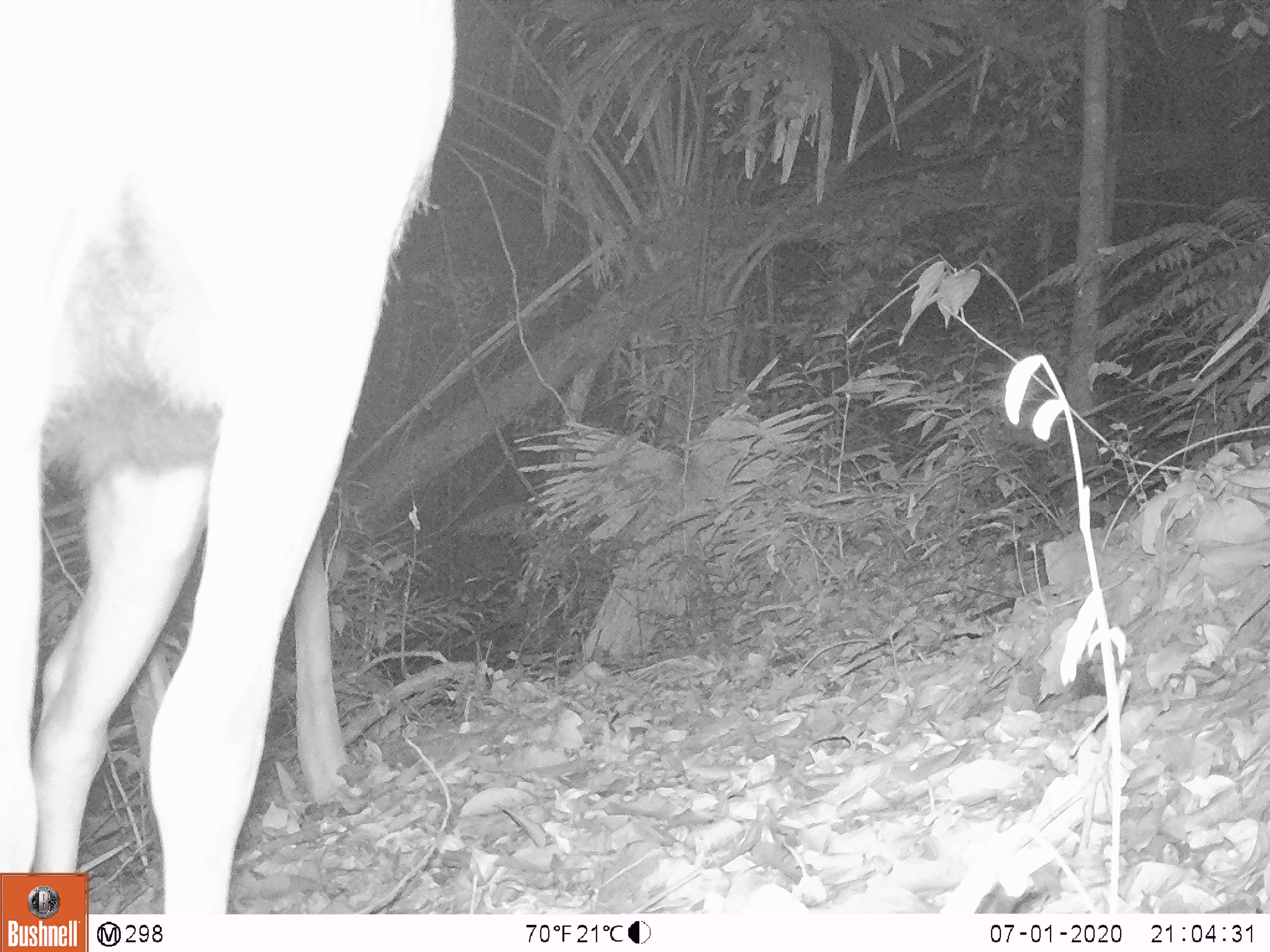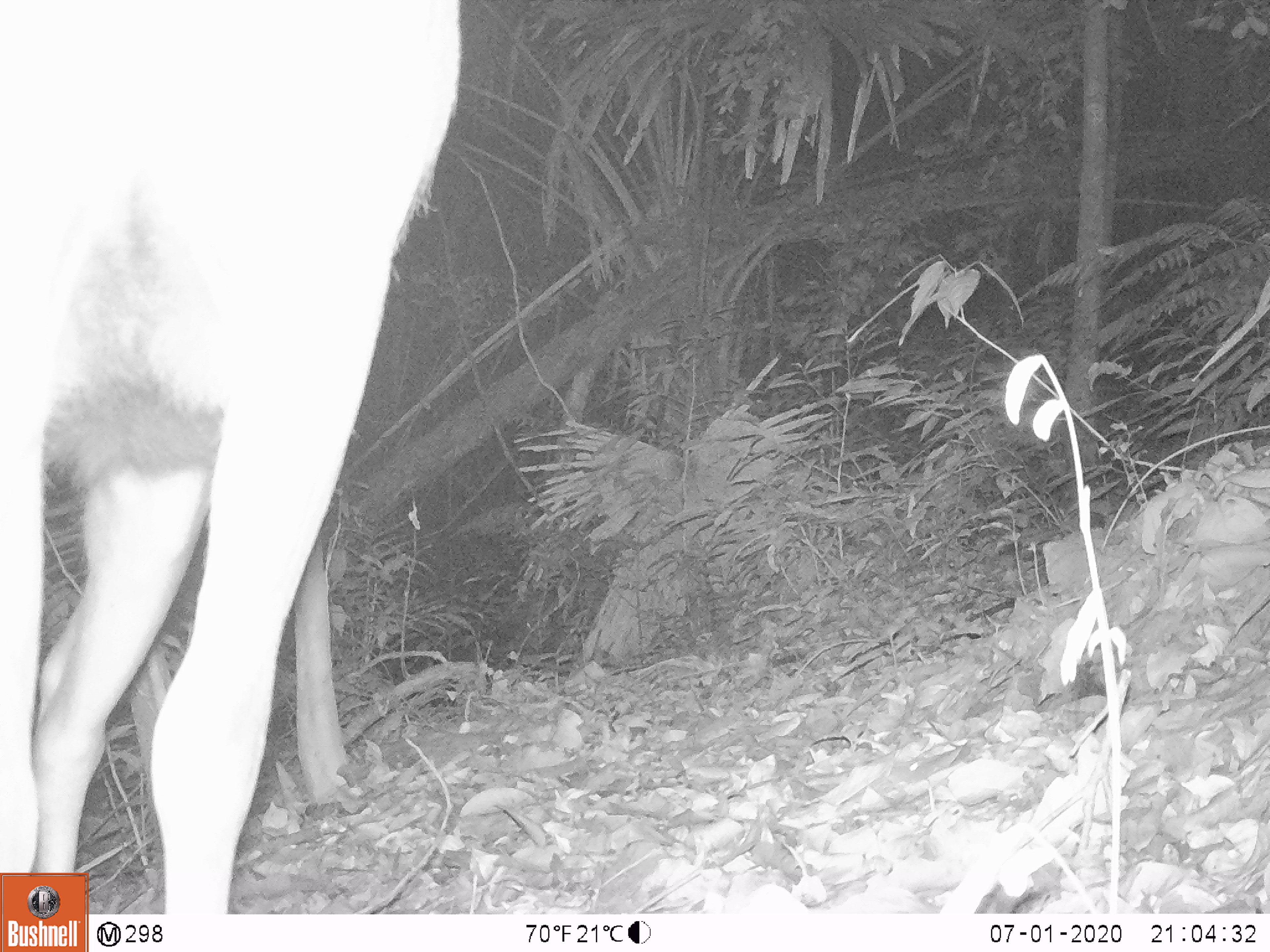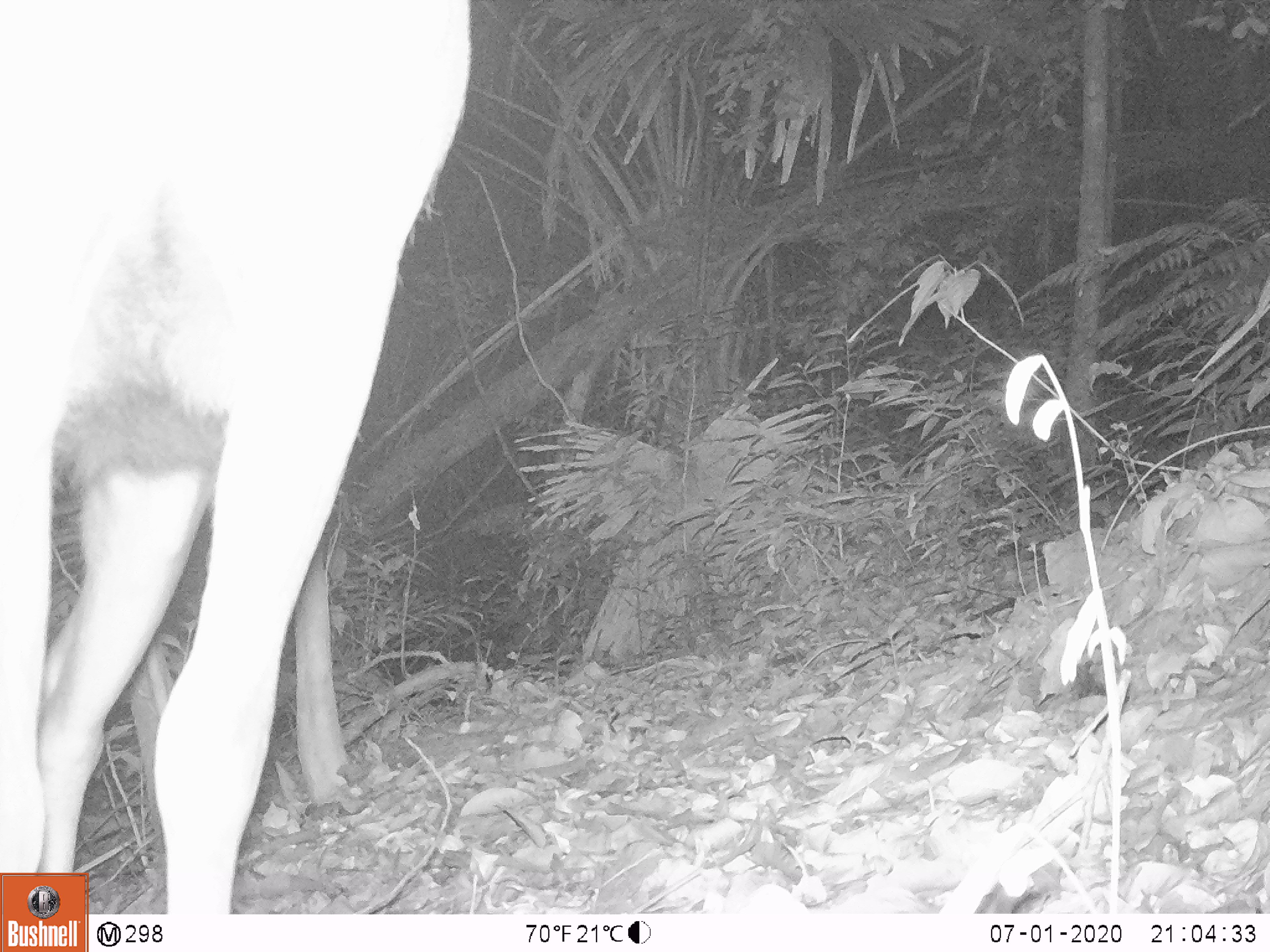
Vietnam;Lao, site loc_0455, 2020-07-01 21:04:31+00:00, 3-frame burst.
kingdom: Animalia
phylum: Chordata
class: Mammalia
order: Artiodactyla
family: Cervidae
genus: Rusa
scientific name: Rusa unicolor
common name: sambar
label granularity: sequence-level